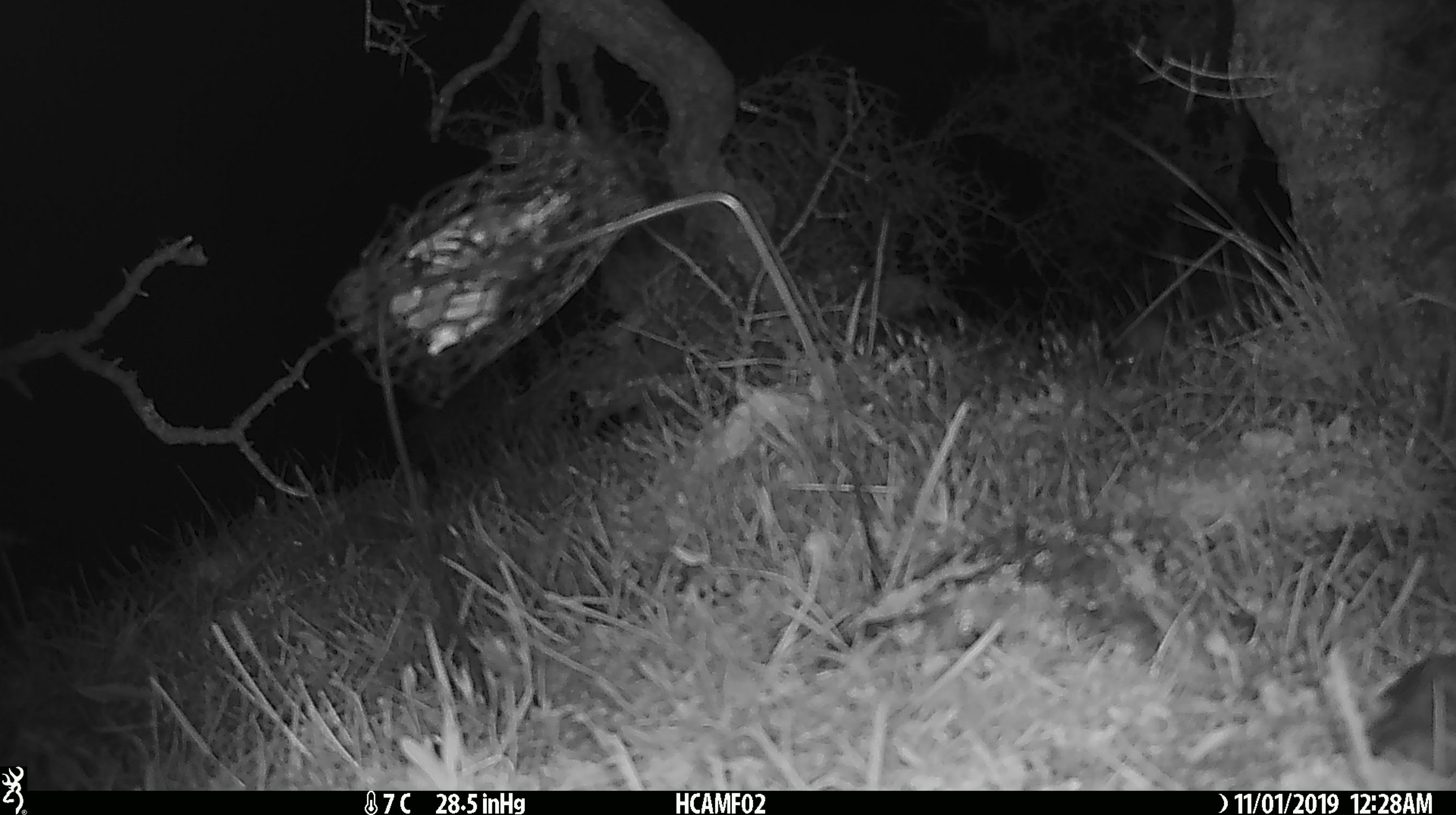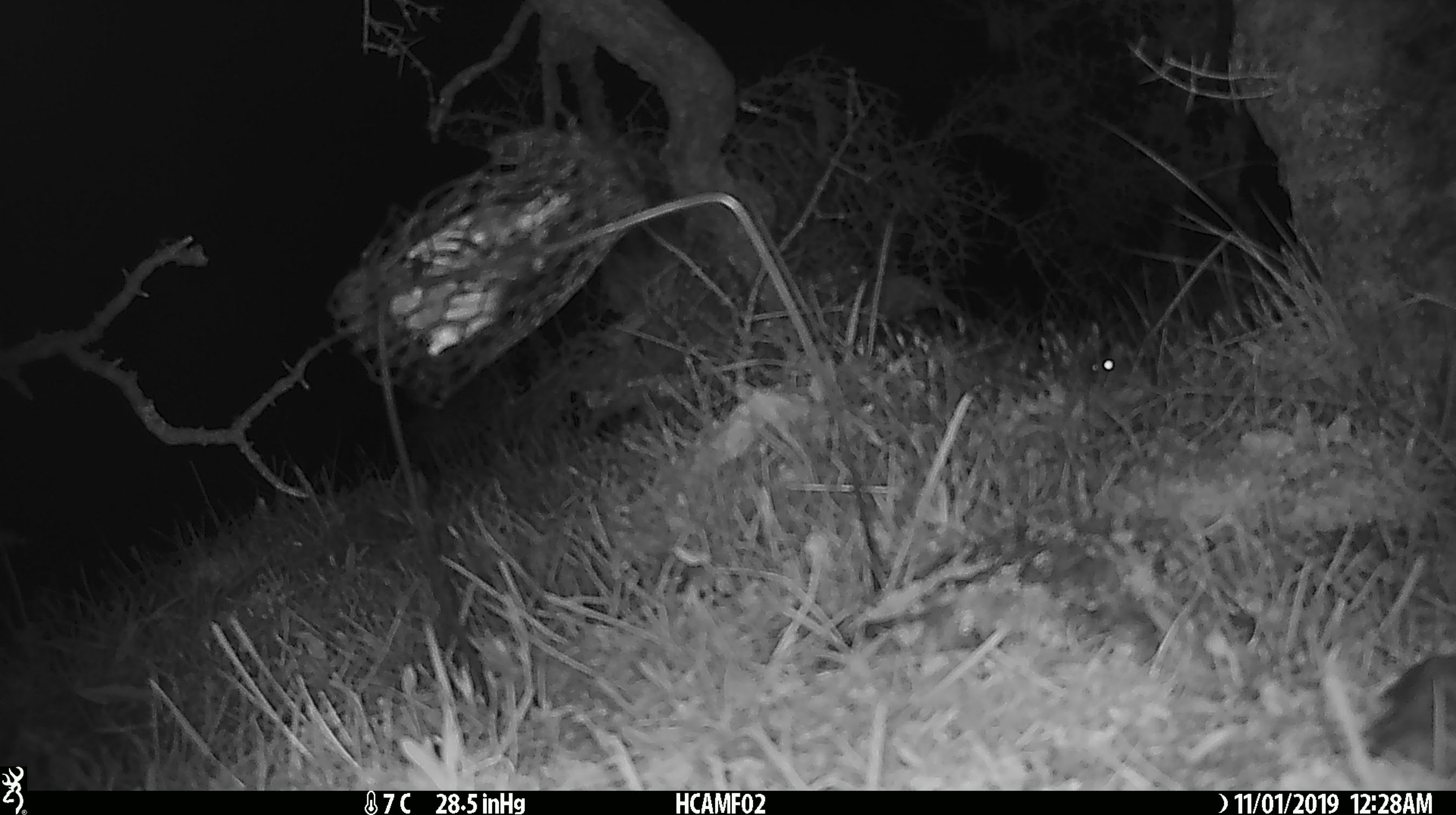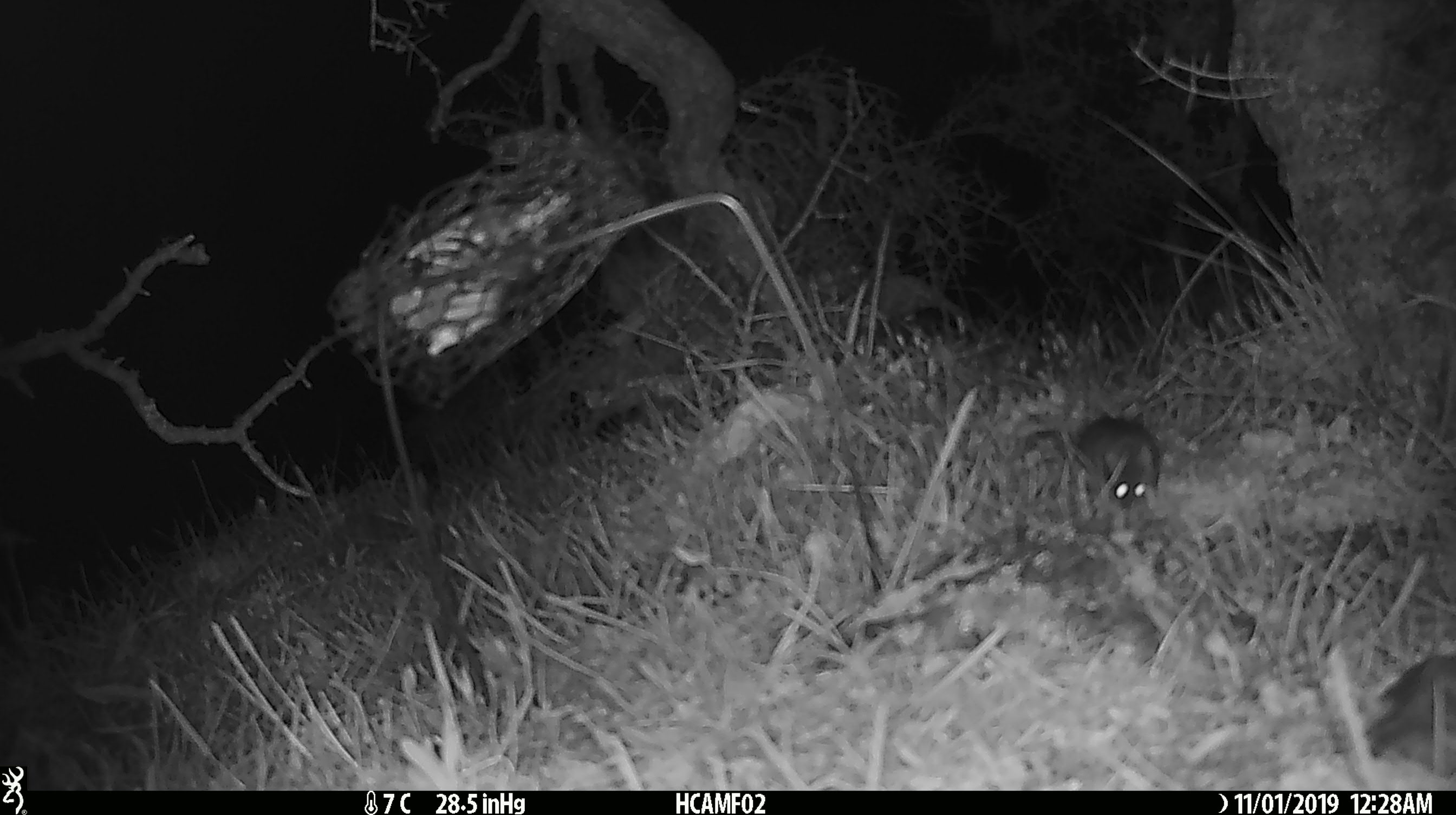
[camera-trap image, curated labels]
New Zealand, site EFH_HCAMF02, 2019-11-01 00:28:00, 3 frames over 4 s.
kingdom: Animalia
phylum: Chordata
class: Mammalia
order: Rodentia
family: Muridae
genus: Mus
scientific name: Mus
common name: mouse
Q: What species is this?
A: Mouse (Mus).